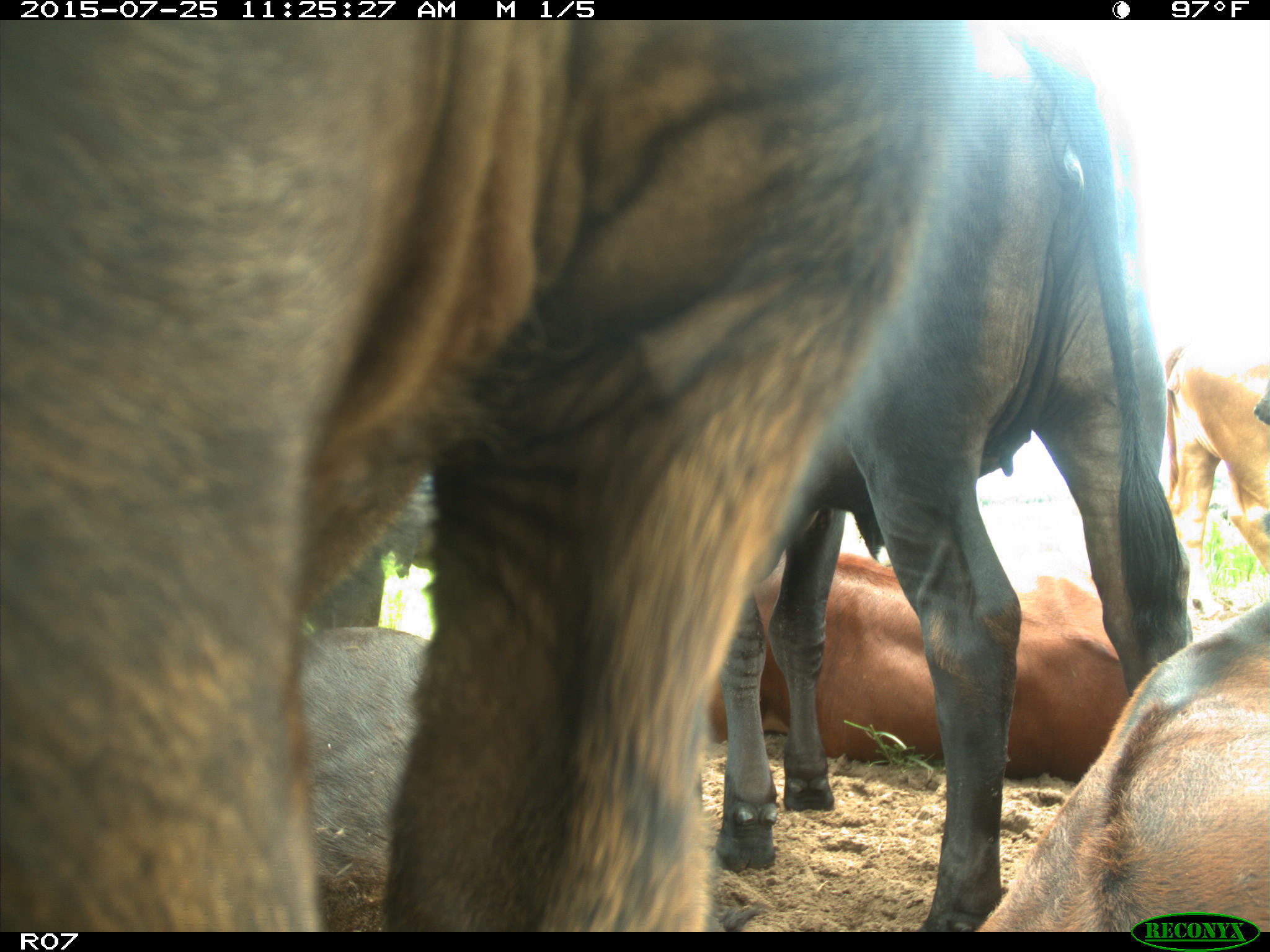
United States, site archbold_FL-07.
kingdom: Animalia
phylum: Chordata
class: Mammalia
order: Artiodactyla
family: Bovidae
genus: Bos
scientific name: Bos taurus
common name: domestic cow